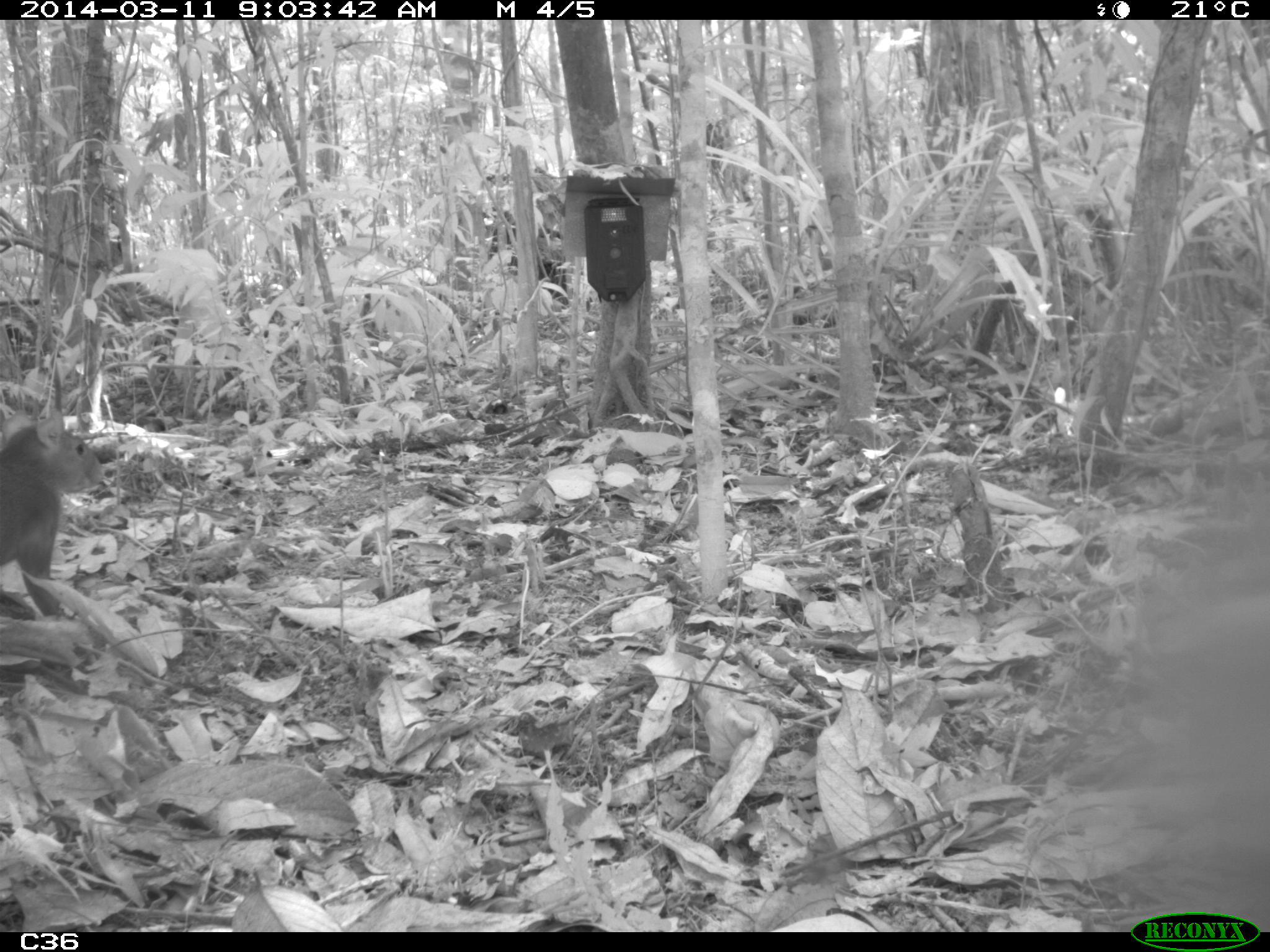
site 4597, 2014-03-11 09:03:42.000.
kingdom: Animalia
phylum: Chordata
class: Mammalia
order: Rodentia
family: Dasyproctidae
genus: Dasyprocta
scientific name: Dasyprocta leporina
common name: red-rumped agouti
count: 1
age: adult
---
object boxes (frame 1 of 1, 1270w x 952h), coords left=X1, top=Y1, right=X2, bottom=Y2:
dasyprocta leporina: left=0, top=414, right=104, bottom=618